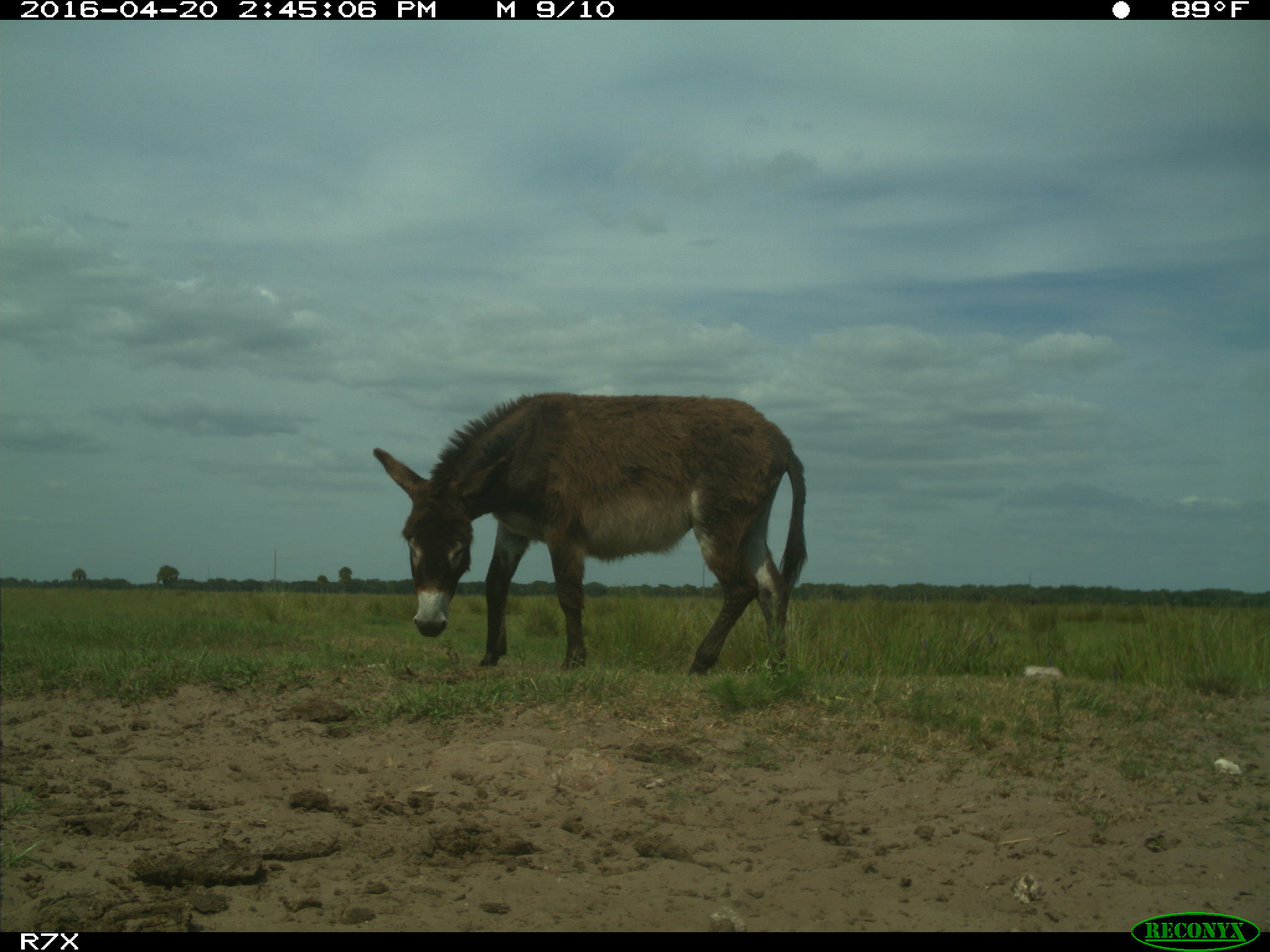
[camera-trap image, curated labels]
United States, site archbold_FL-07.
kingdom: Animalia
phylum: Chordata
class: Mammalia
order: Artiodactyla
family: Bovidae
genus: Bos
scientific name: Bos taurus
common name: domestic cow